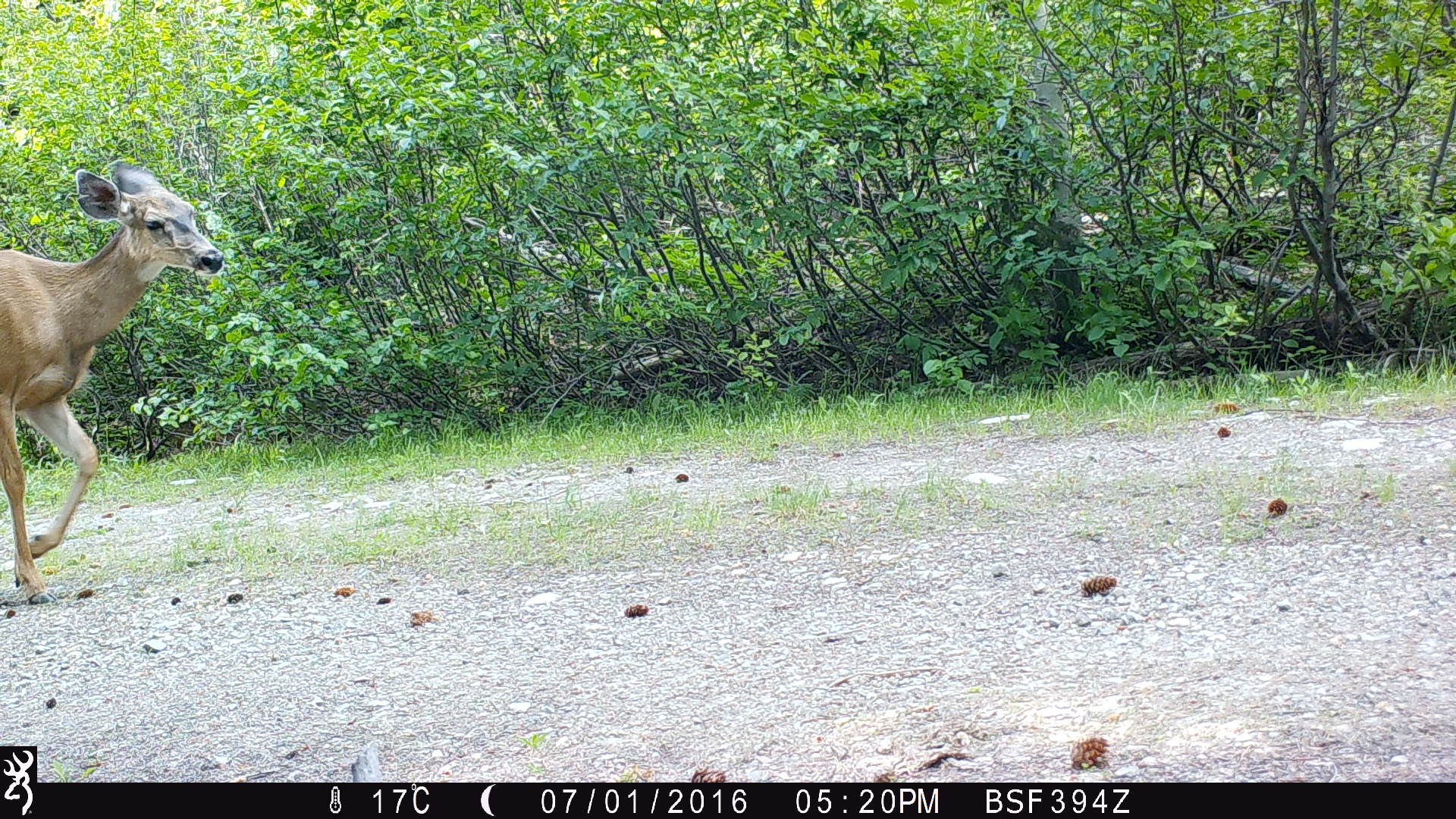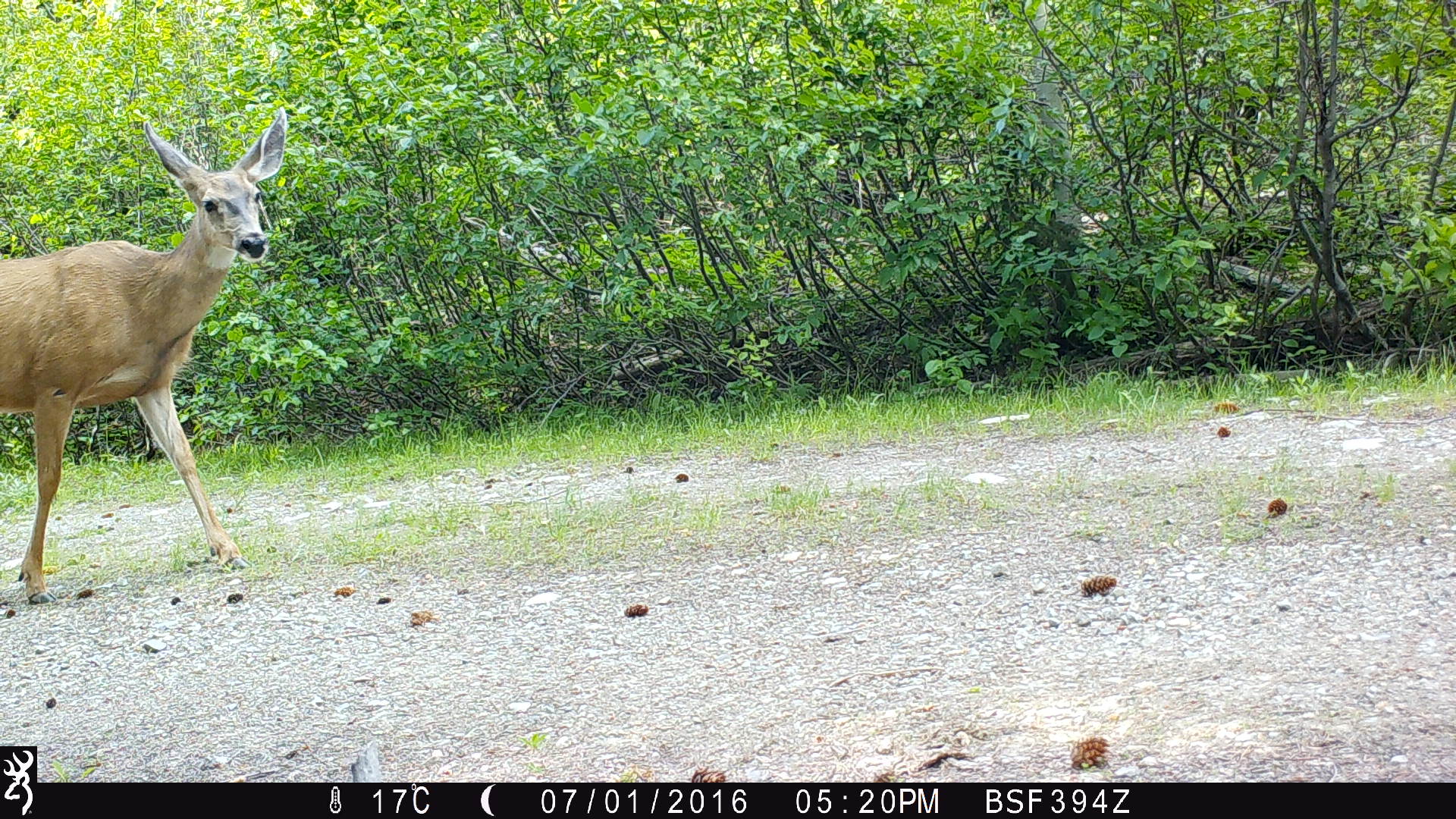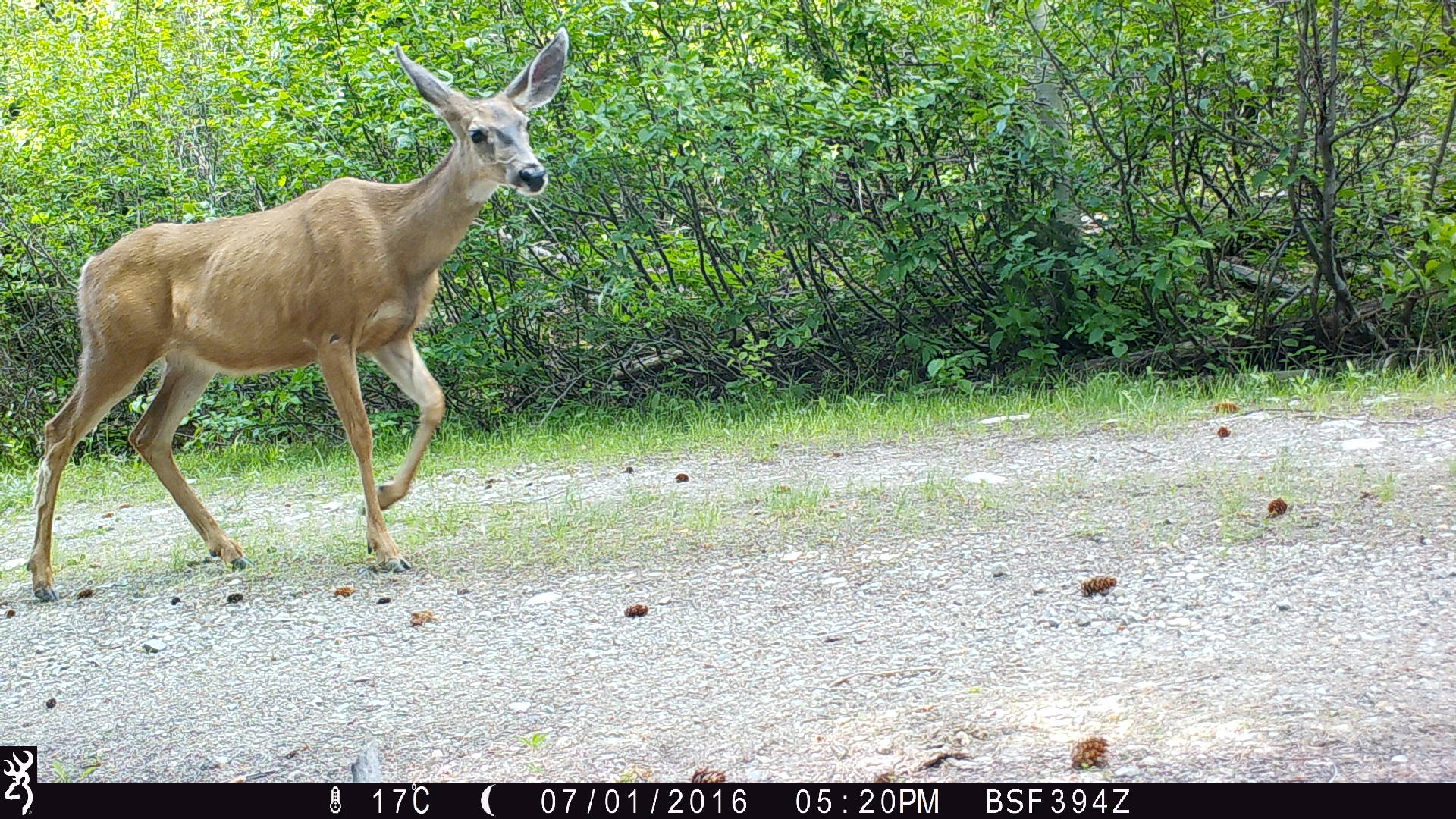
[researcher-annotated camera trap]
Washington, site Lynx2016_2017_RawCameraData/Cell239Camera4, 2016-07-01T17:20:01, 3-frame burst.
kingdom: Animalia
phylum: Chordata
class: Mammalia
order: Artiodactyla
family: Cervidae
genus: Odocoileus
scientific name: Odocoileus hemionus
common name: mule deer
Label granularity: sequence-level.